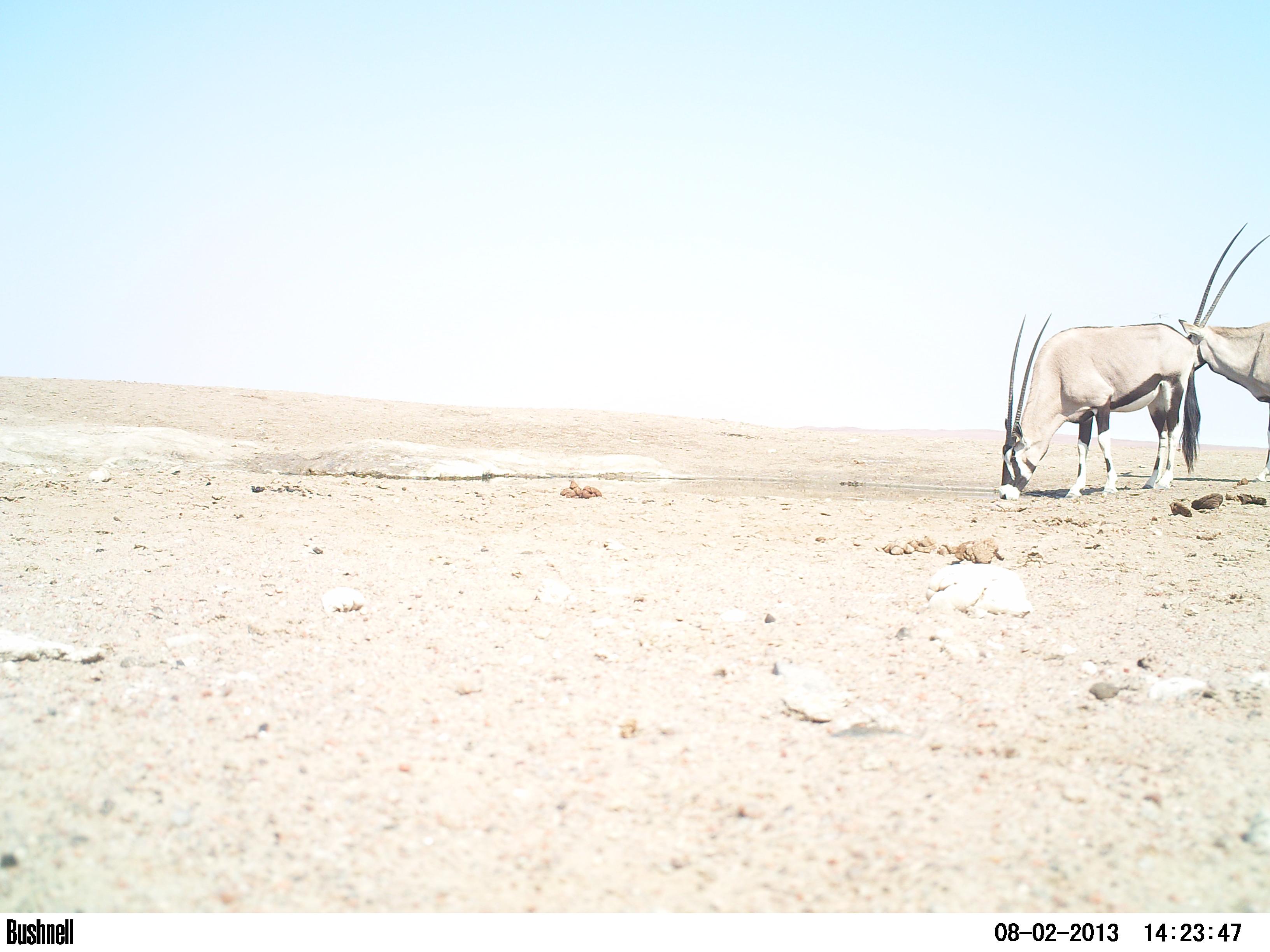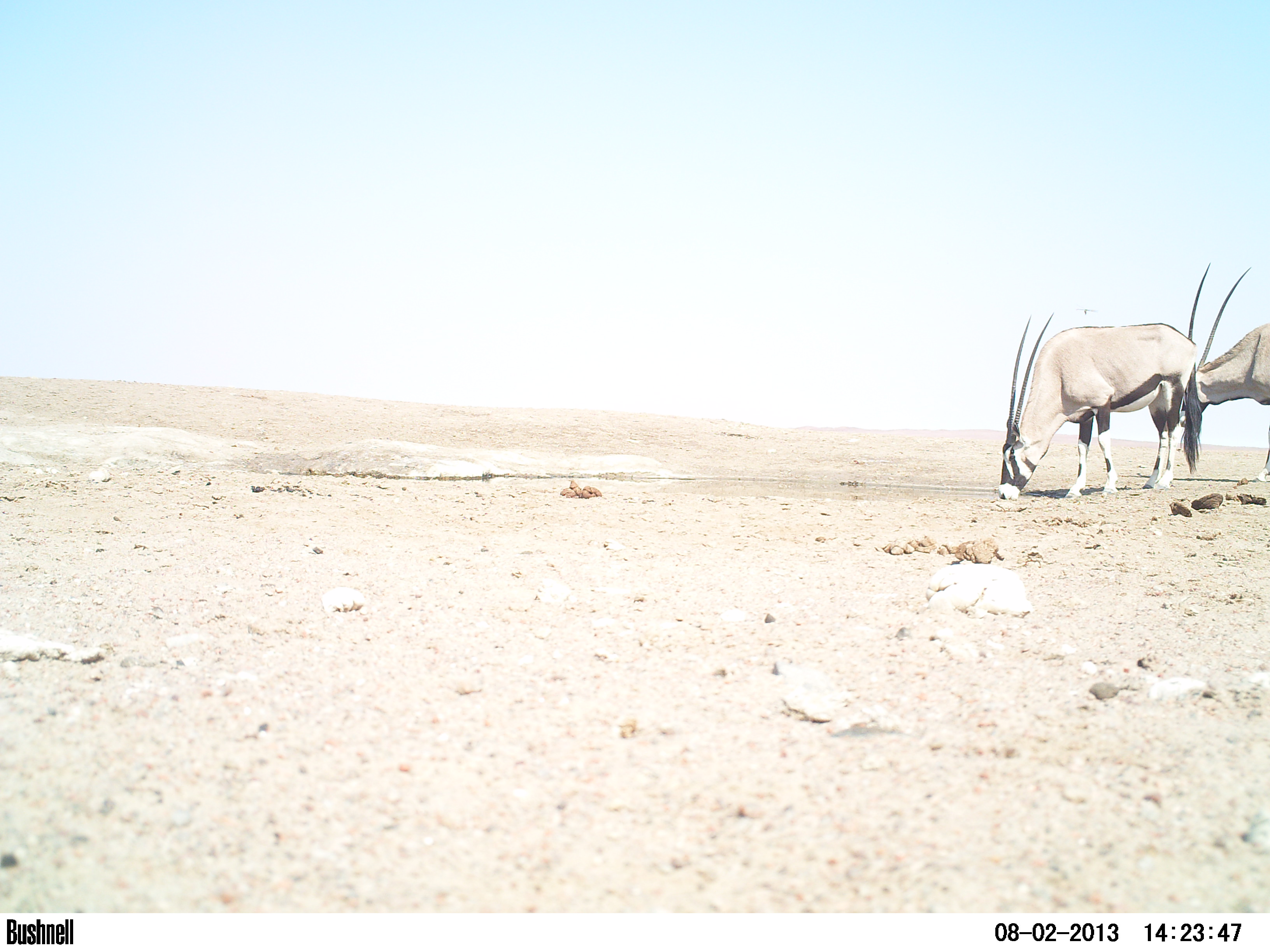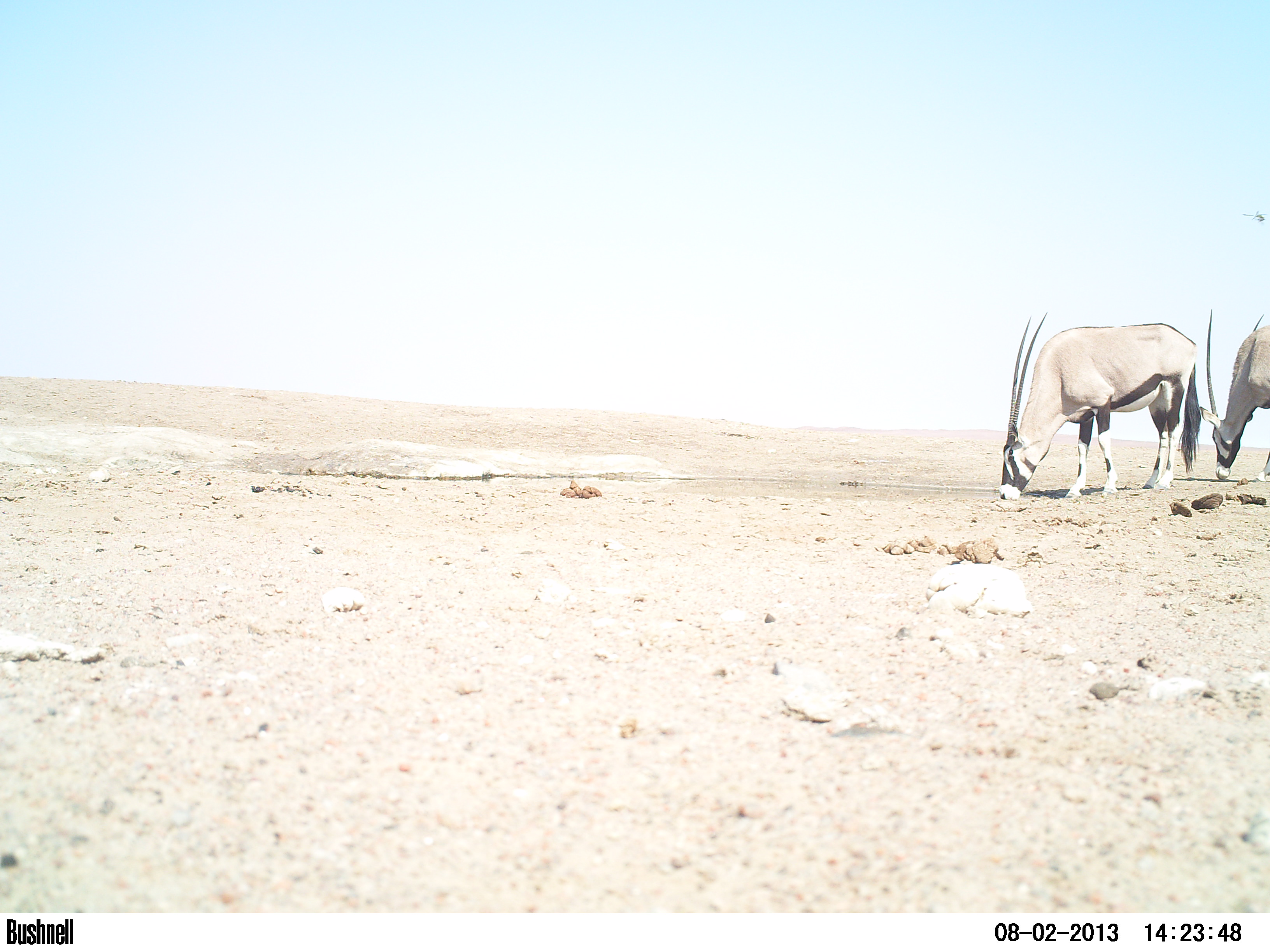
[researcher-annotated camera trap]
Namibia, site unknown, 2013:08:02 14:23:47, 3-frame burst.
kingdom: Animalia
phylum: Chordata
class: Mammalia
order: Artiodactyla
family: Bovidae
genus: Oryx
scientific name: Oryx gazella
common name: gemsbok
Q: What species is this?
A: Oryx gazella (gemsbok).